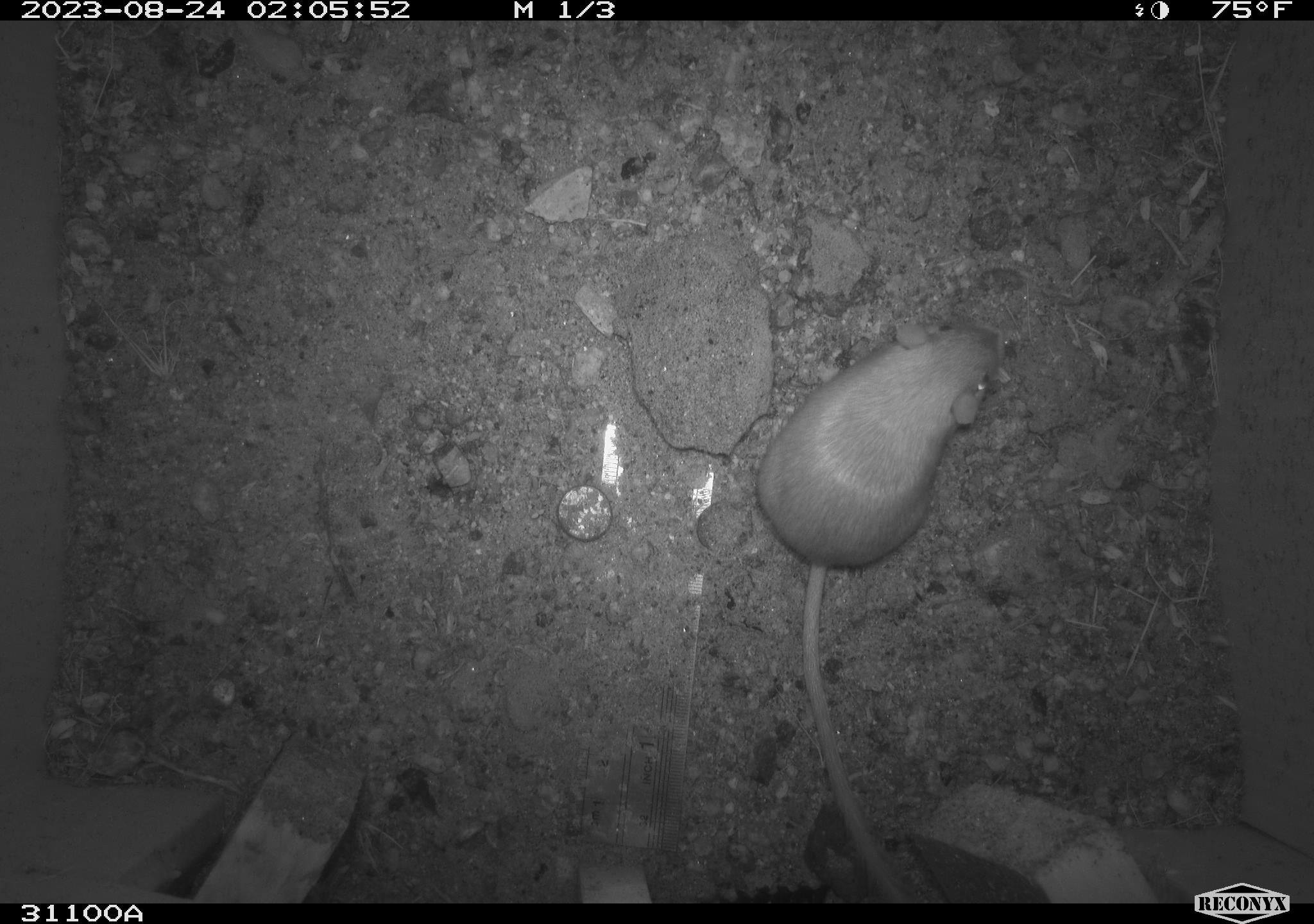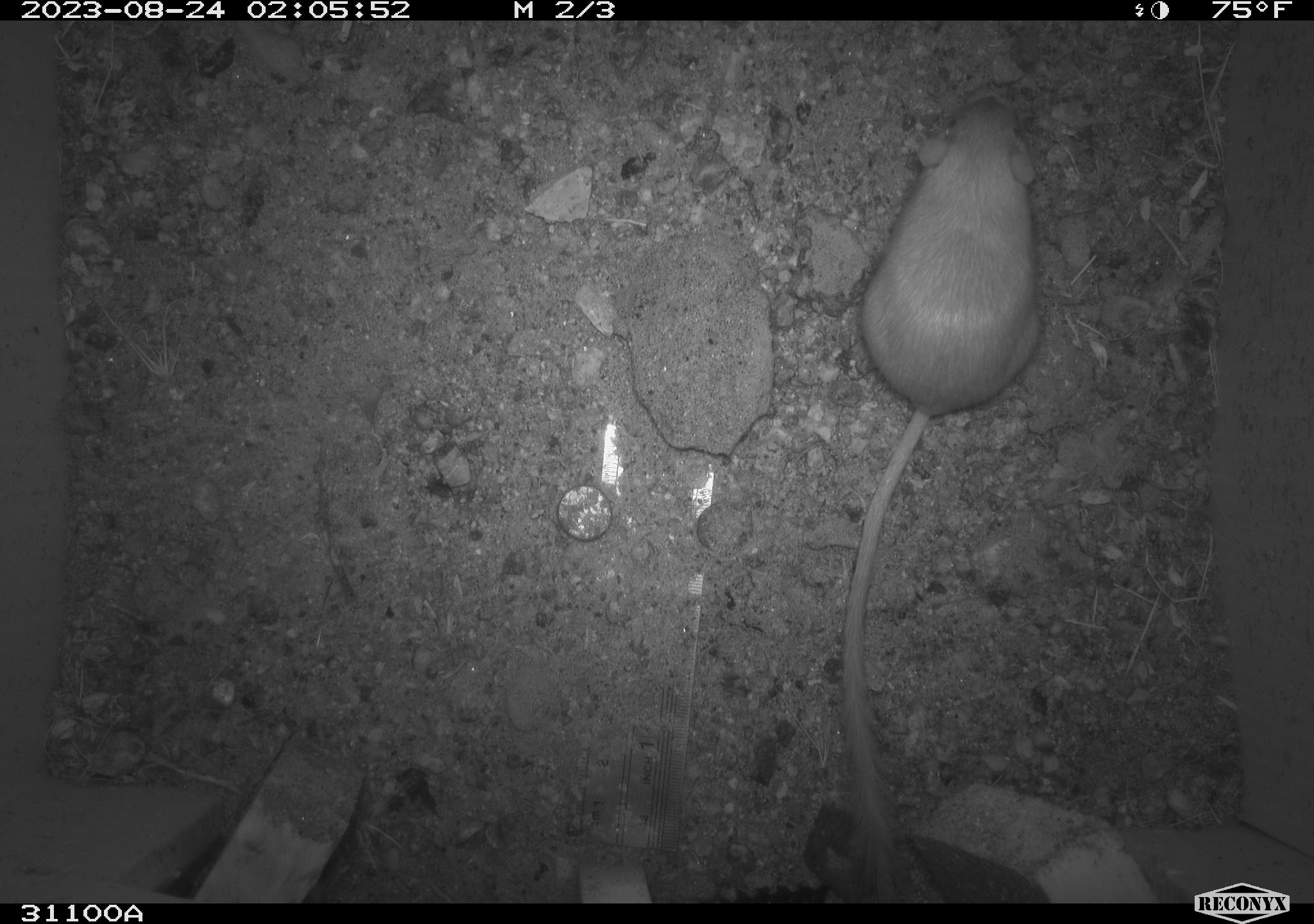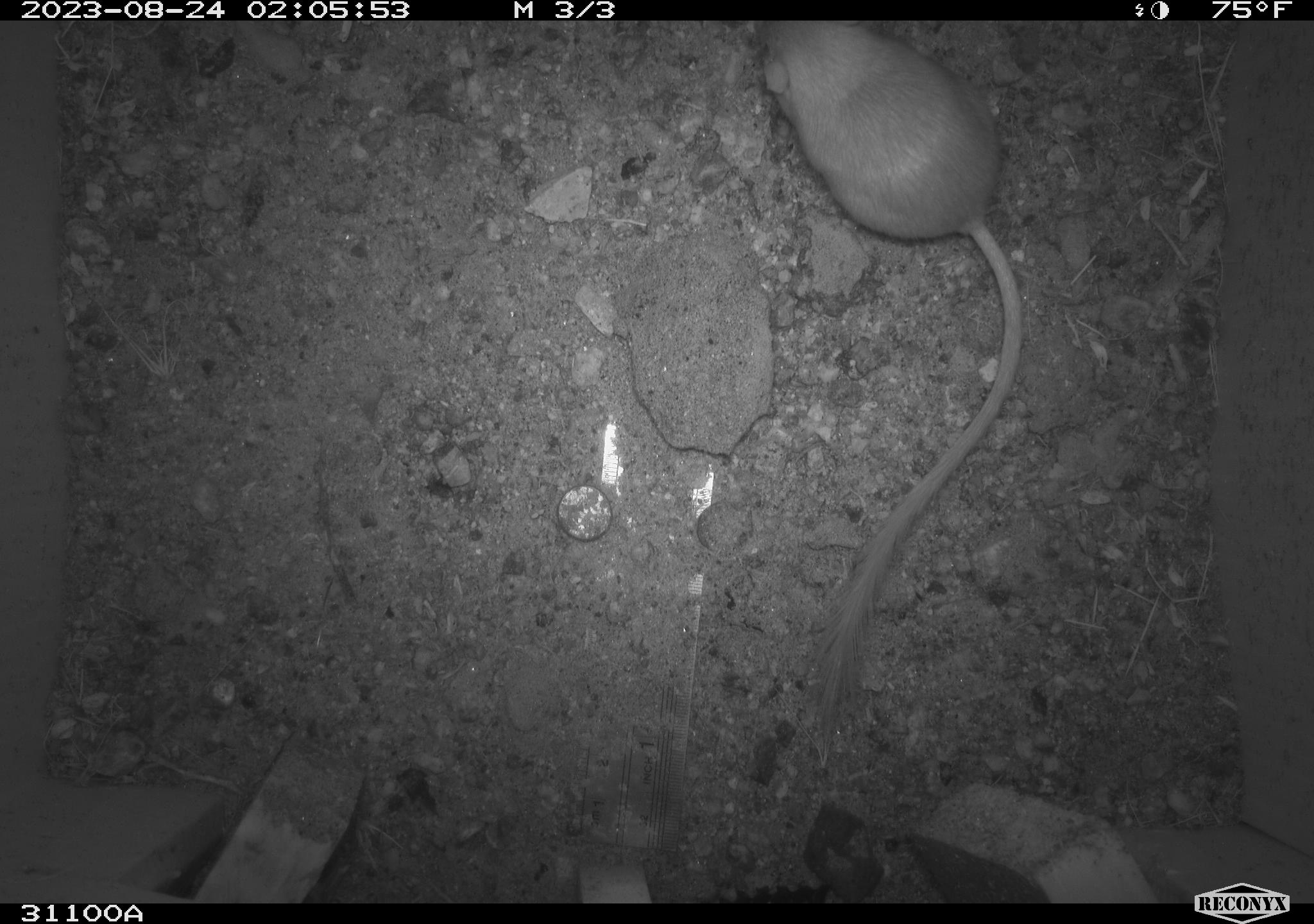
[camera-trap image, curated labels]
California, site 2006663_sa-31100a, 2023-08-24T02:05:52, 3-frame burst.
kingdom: Animalia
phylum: Chordata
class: Mammalia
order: Rodentia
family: Heteromyidae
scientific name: Heteromyidae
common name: kangaroo rats and pocket mice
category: heteromyidae family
Heteromyidae family (kangaroo rats and pocket mice) (Heteromyidae).